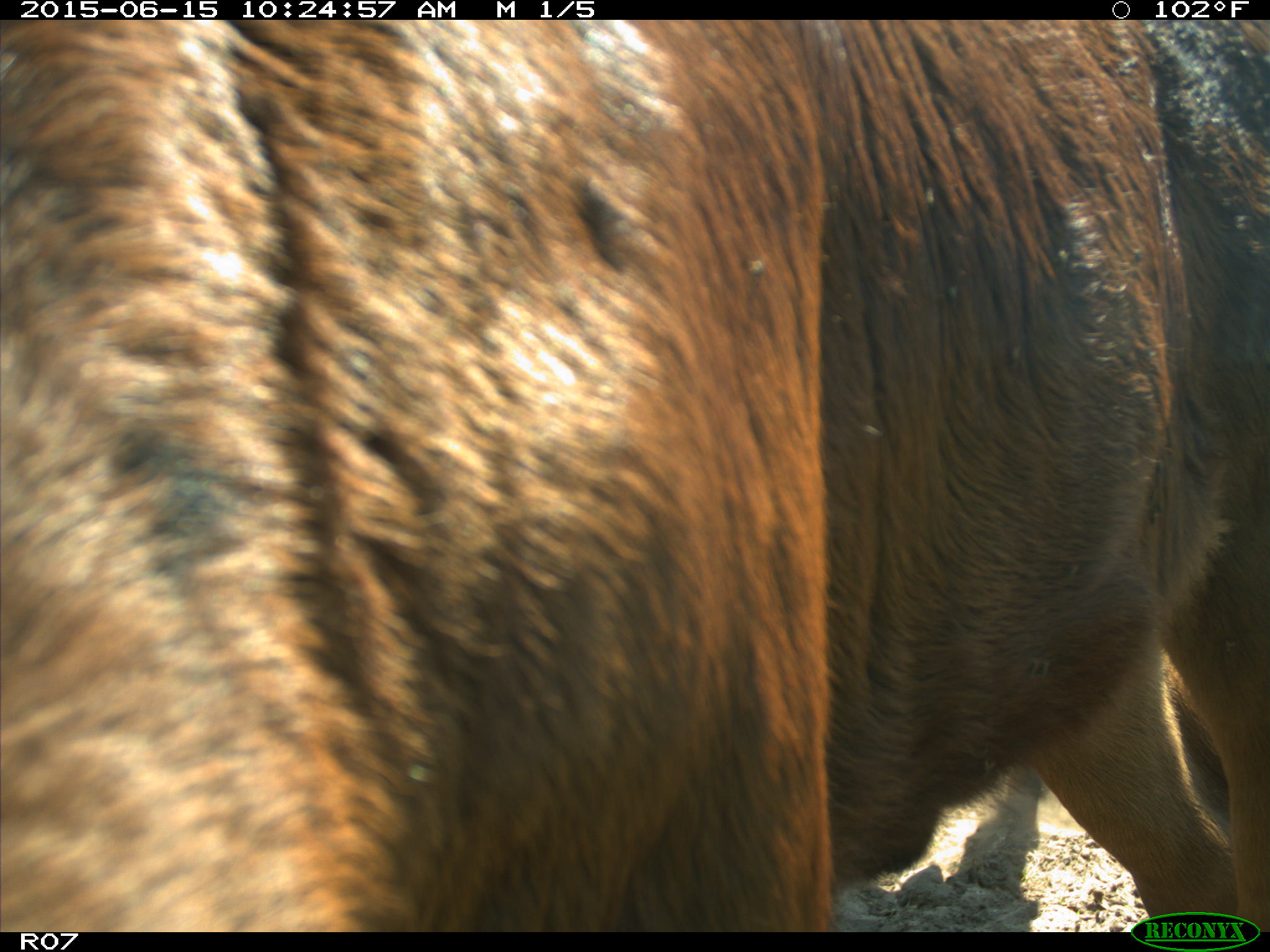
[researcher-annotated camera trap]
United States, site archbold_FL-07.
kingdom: Animalia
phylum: Chordata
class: Mammalia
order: Artiodactyla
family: Bovidae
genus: Bos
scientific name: Bos taurus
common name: domestic cow